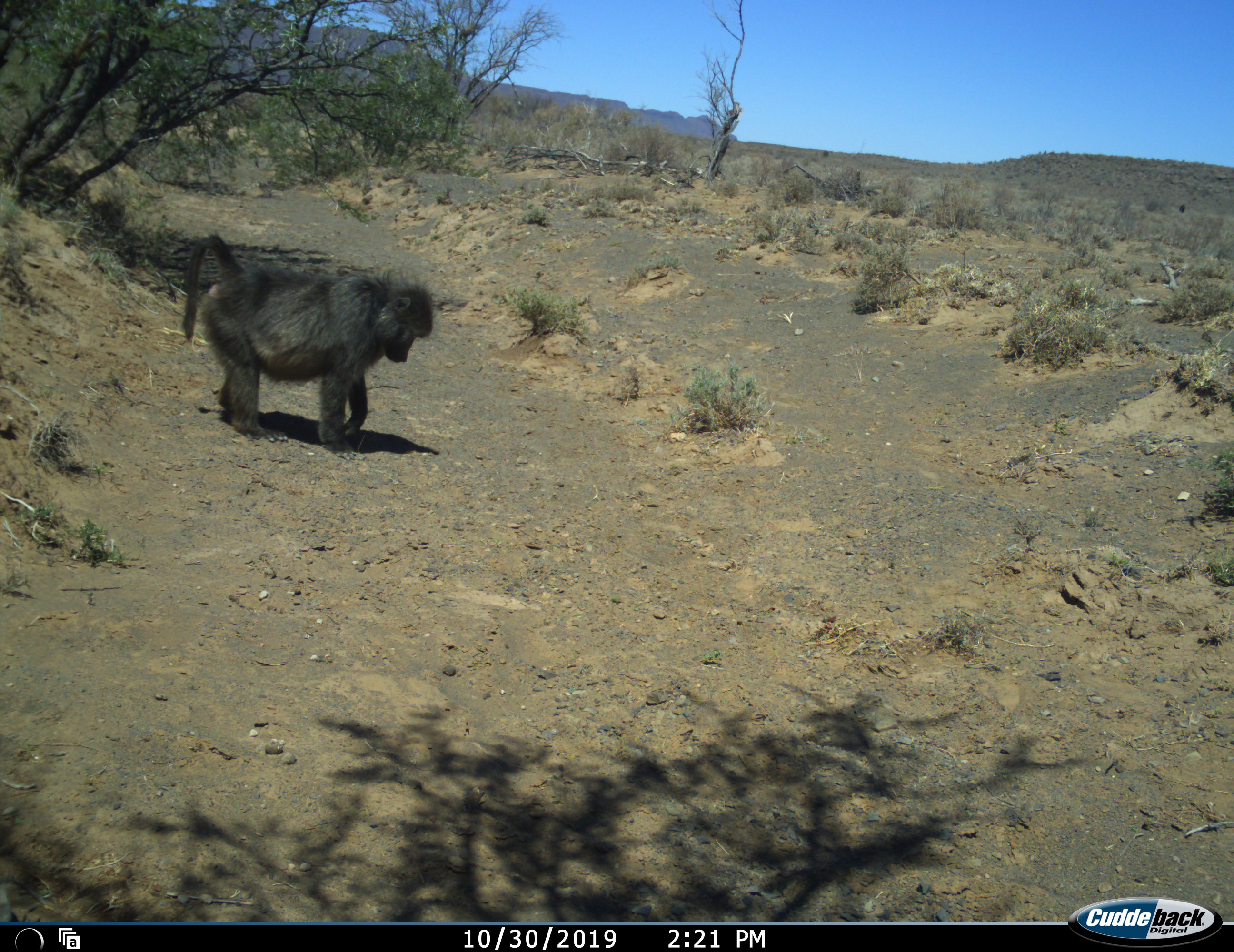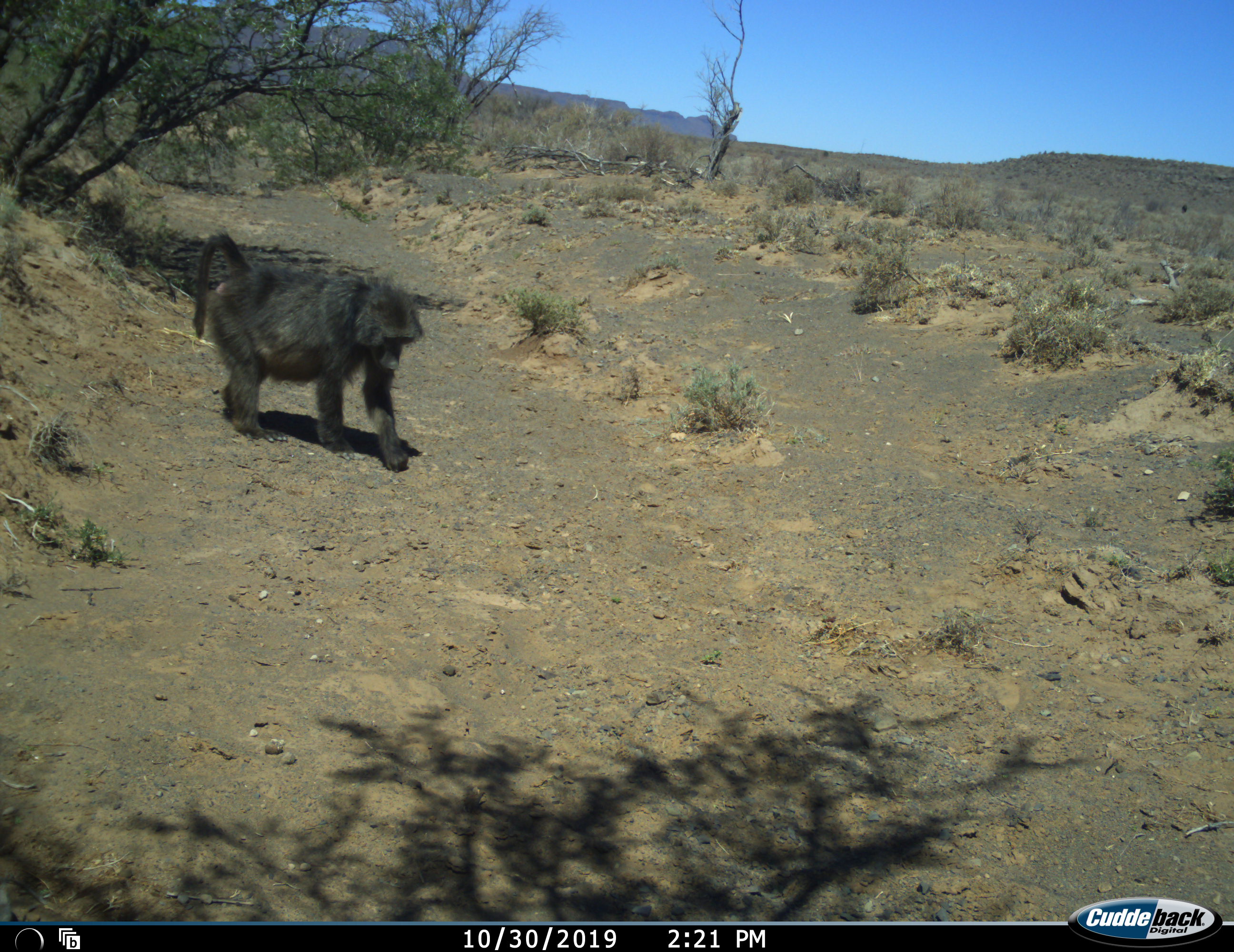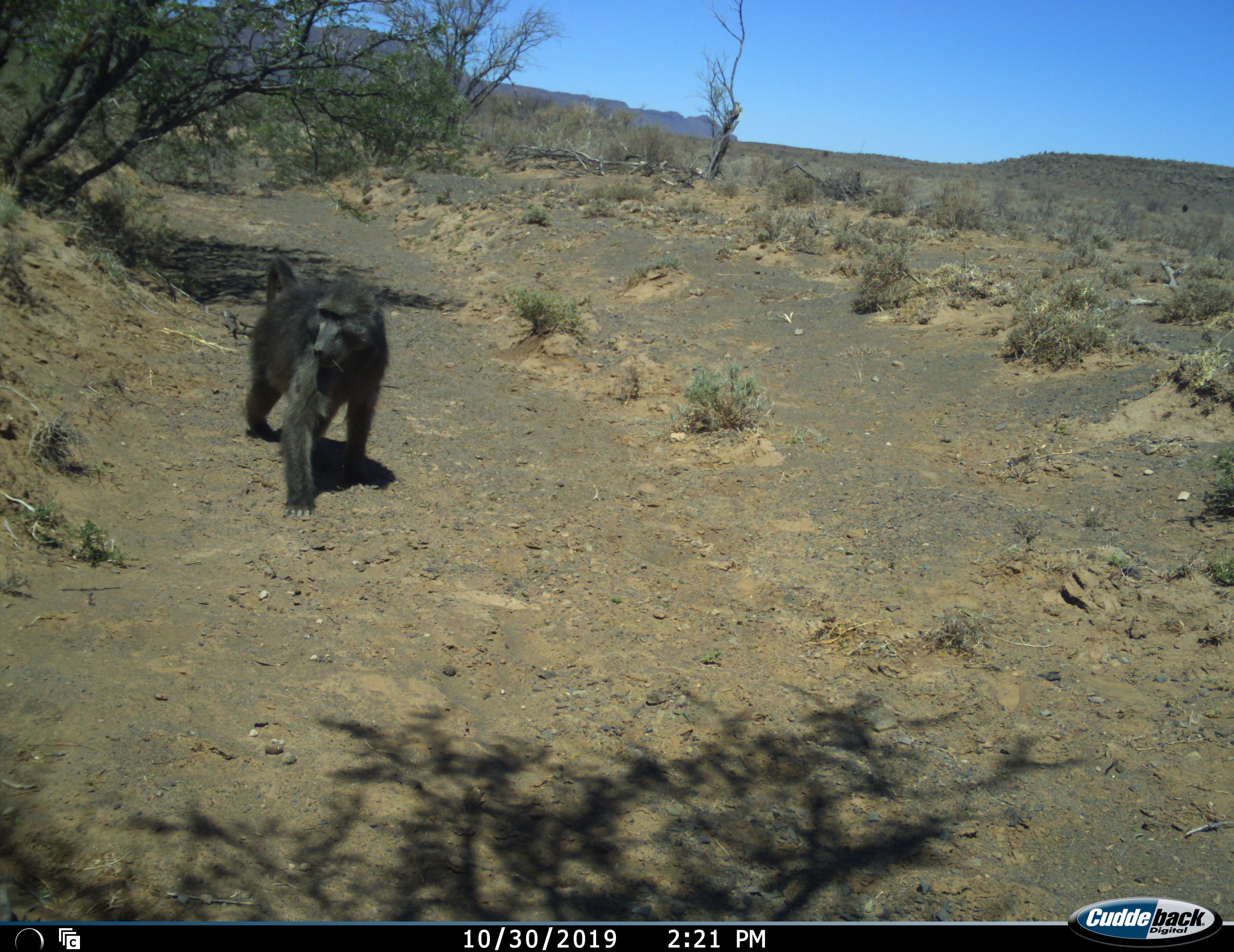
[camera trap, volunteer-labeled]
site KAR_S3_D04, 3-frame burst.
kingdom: Animalia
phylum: Chordata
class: Mammalia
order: Primates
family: Cercopithecidae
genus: Papio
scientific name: Papio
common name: baboon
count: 1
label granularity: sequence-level